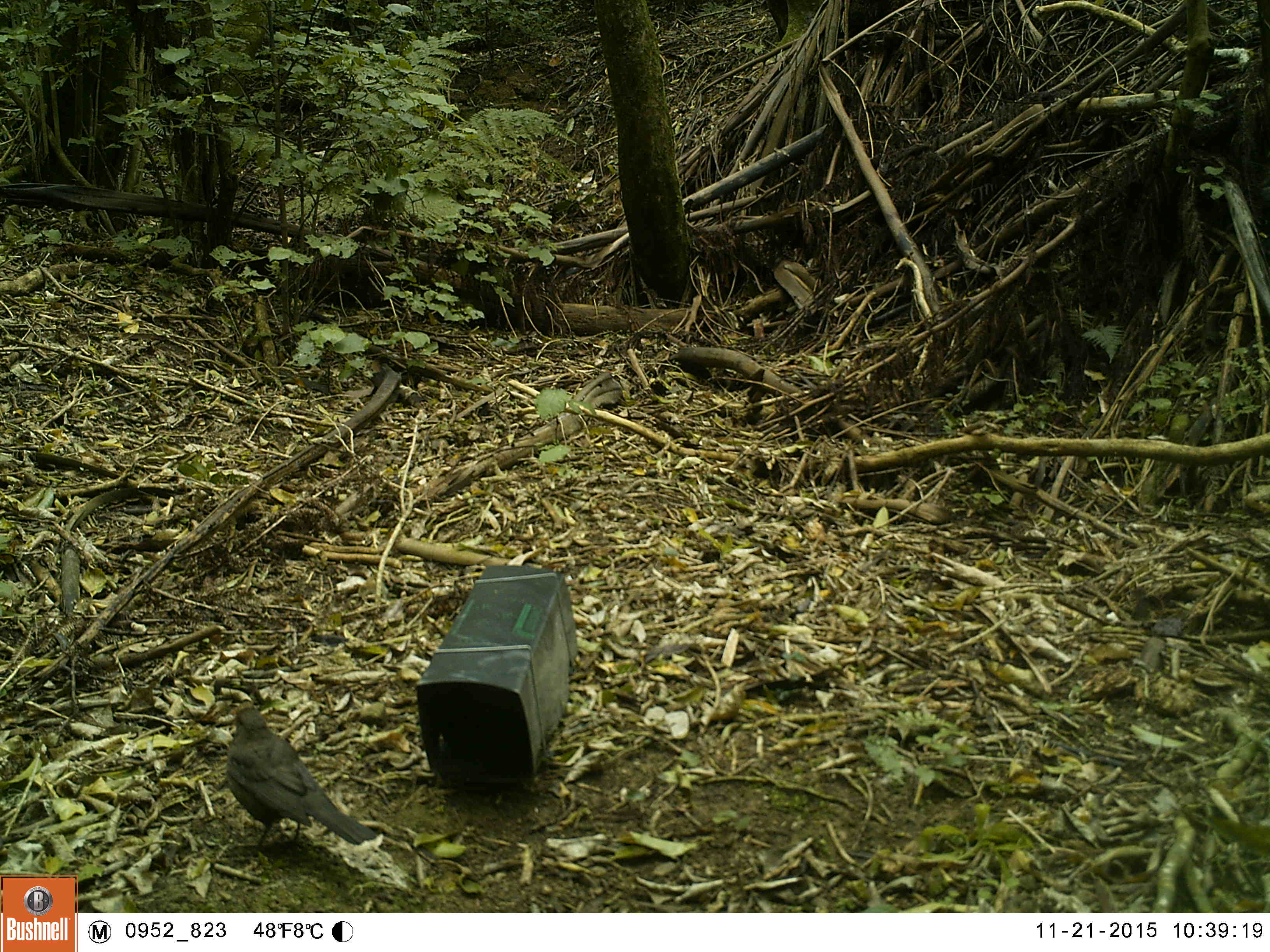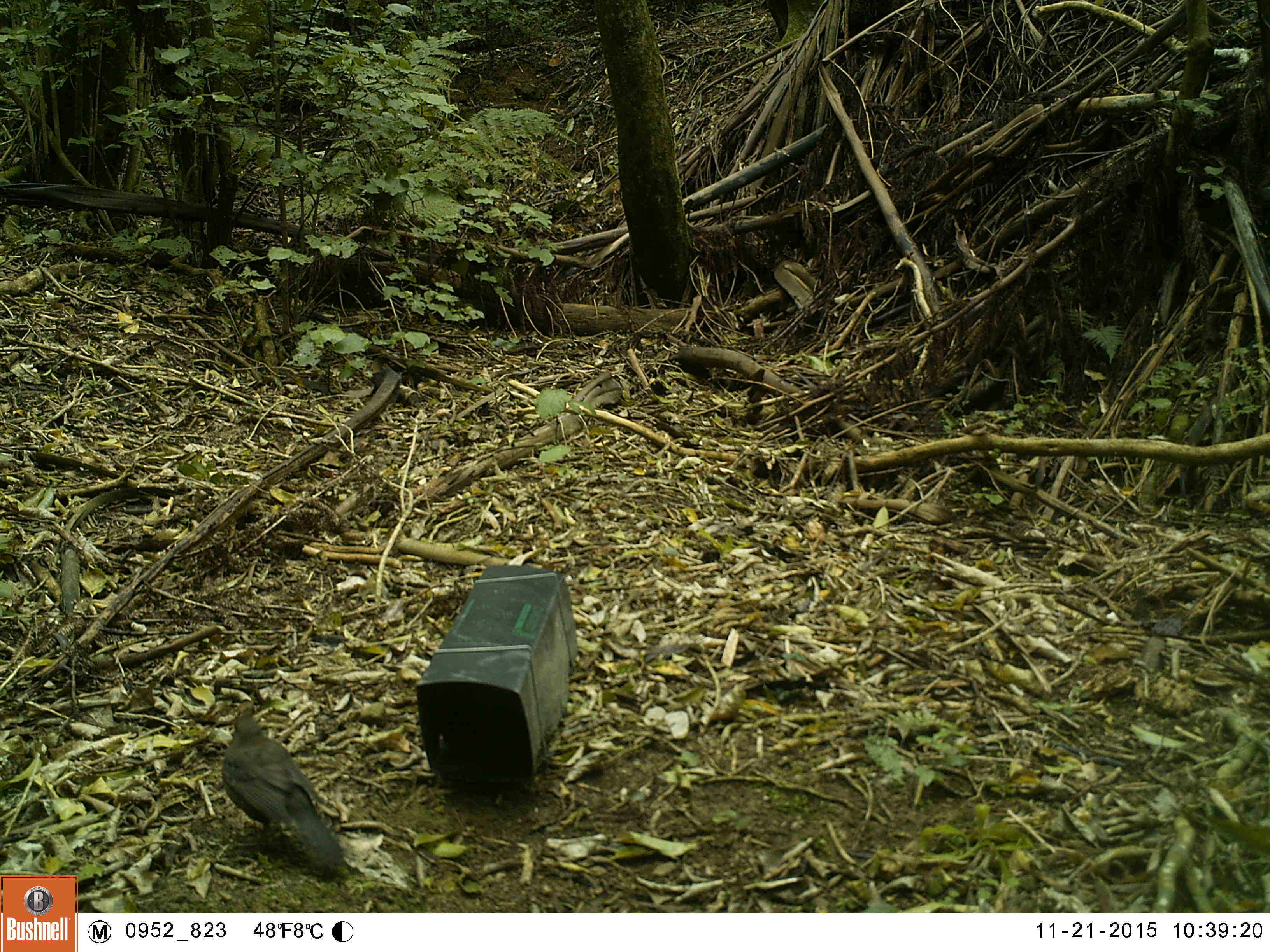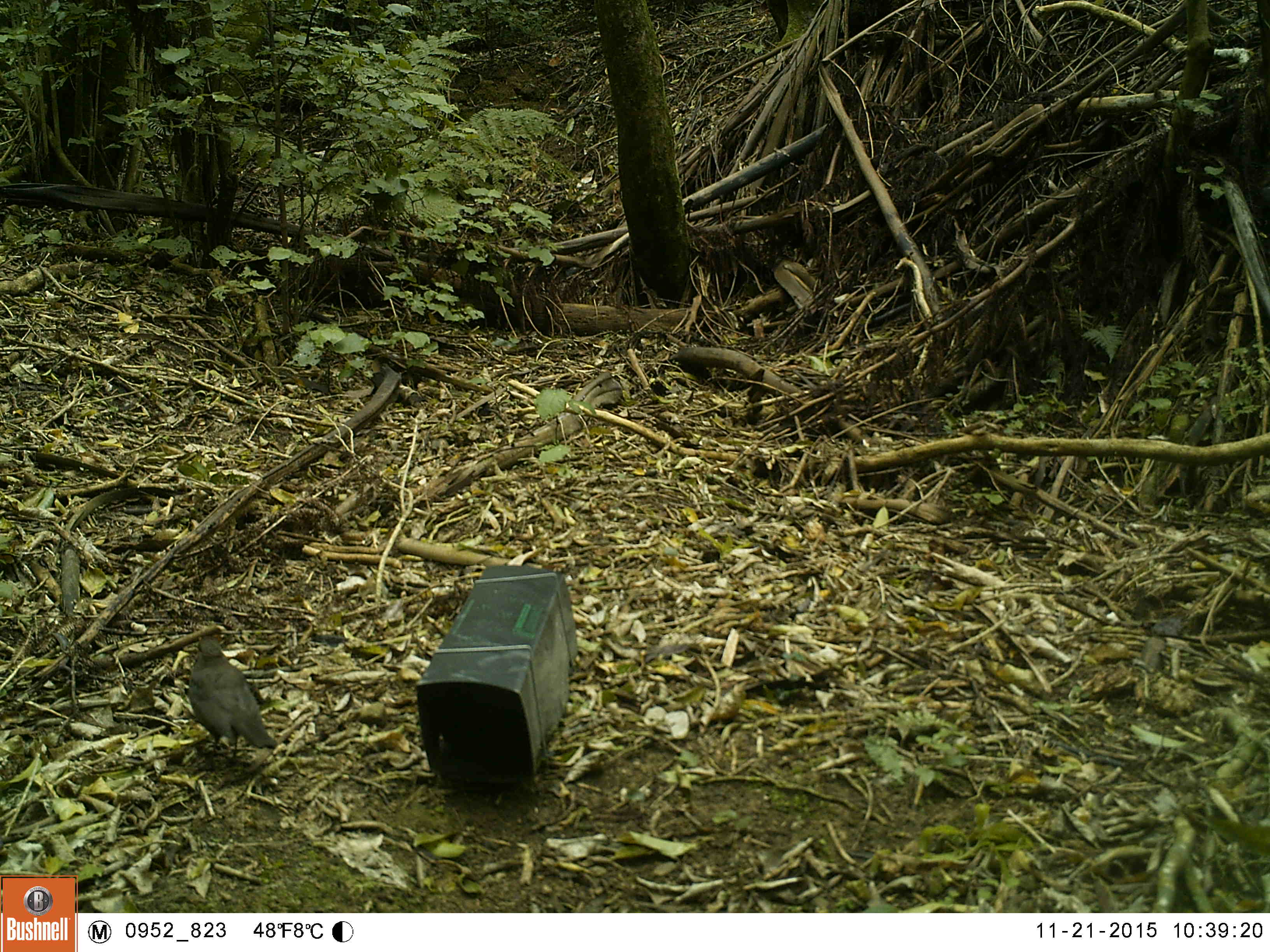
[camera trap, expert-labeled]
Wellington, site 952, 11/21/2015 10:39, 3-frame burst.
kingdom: Animalia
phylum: Chordata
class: Aves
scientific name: Aves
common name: bird